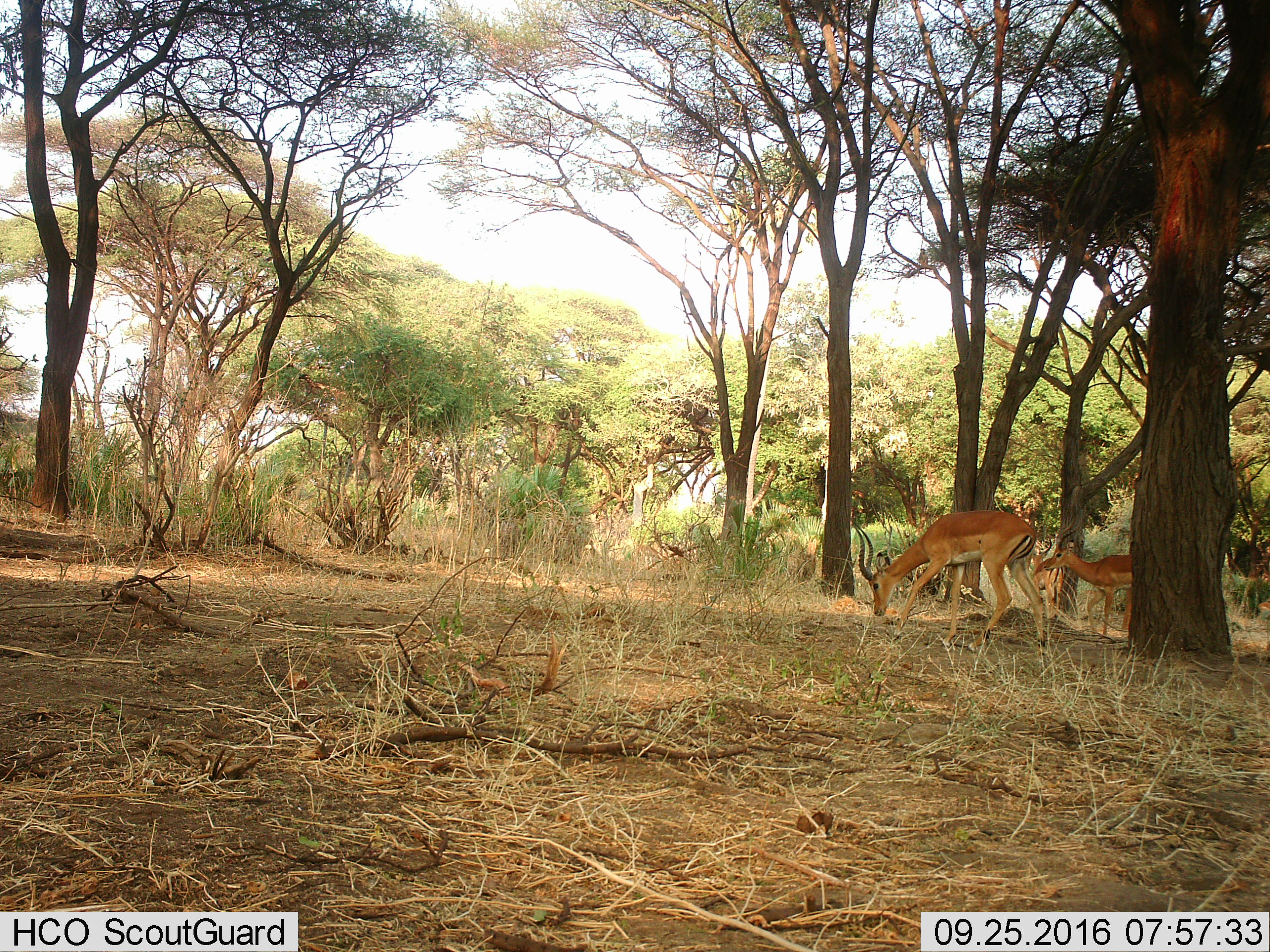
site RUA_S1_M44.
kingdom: Animalia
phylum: Chordata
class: Mammalia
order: Artiodactyla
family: Bovidae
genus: Aepyceros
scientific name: Aepyceros melampus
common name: impala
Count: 3.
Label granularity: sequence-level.